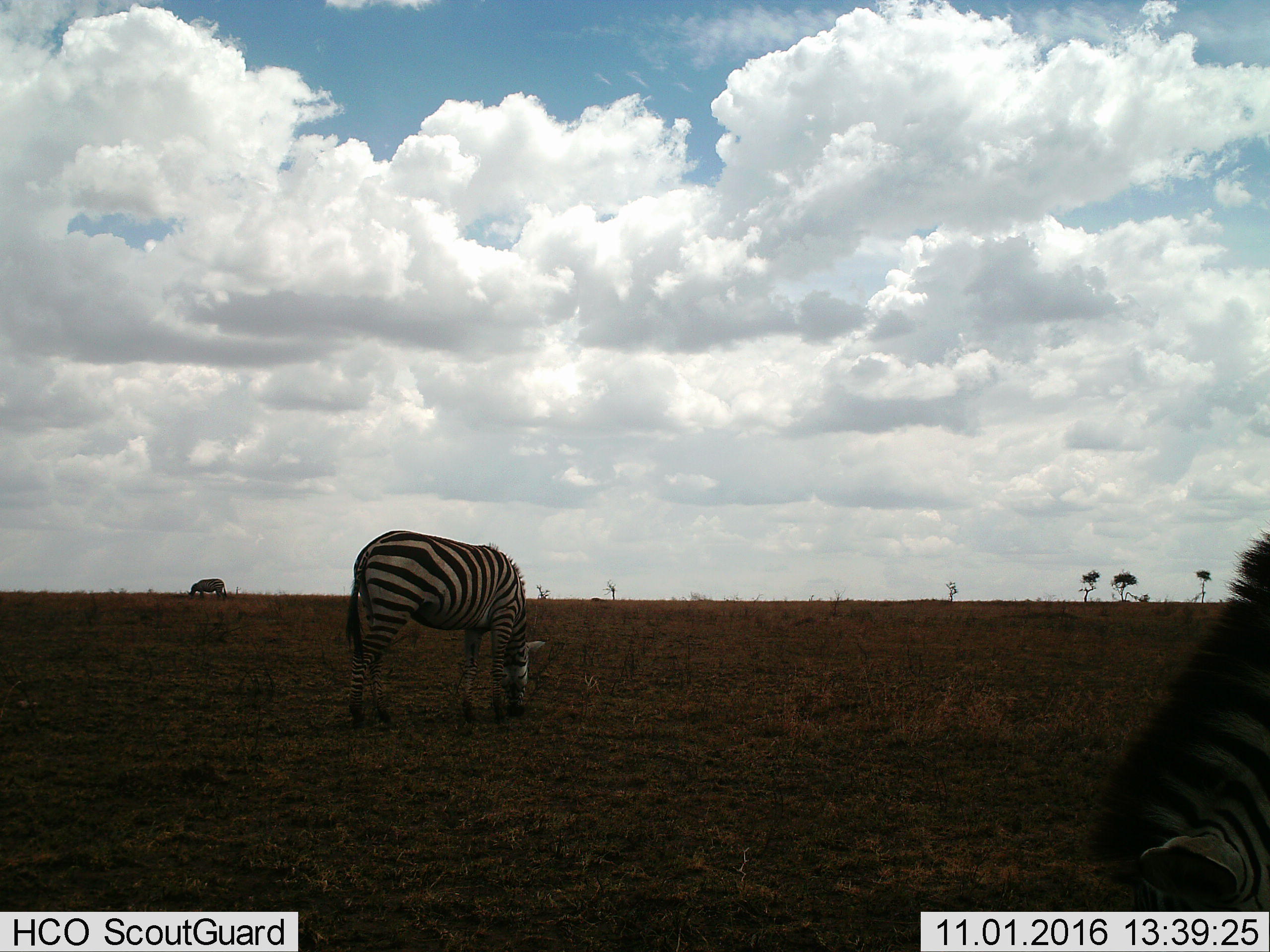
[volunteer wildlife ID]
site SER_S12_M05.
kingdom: Animalia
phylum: Chordata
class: Mammalia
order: Perissodactyla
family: Equidae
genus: Equus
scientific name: Equus quagga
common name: plains zebra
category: zebraplains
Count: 3.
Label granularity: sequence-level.